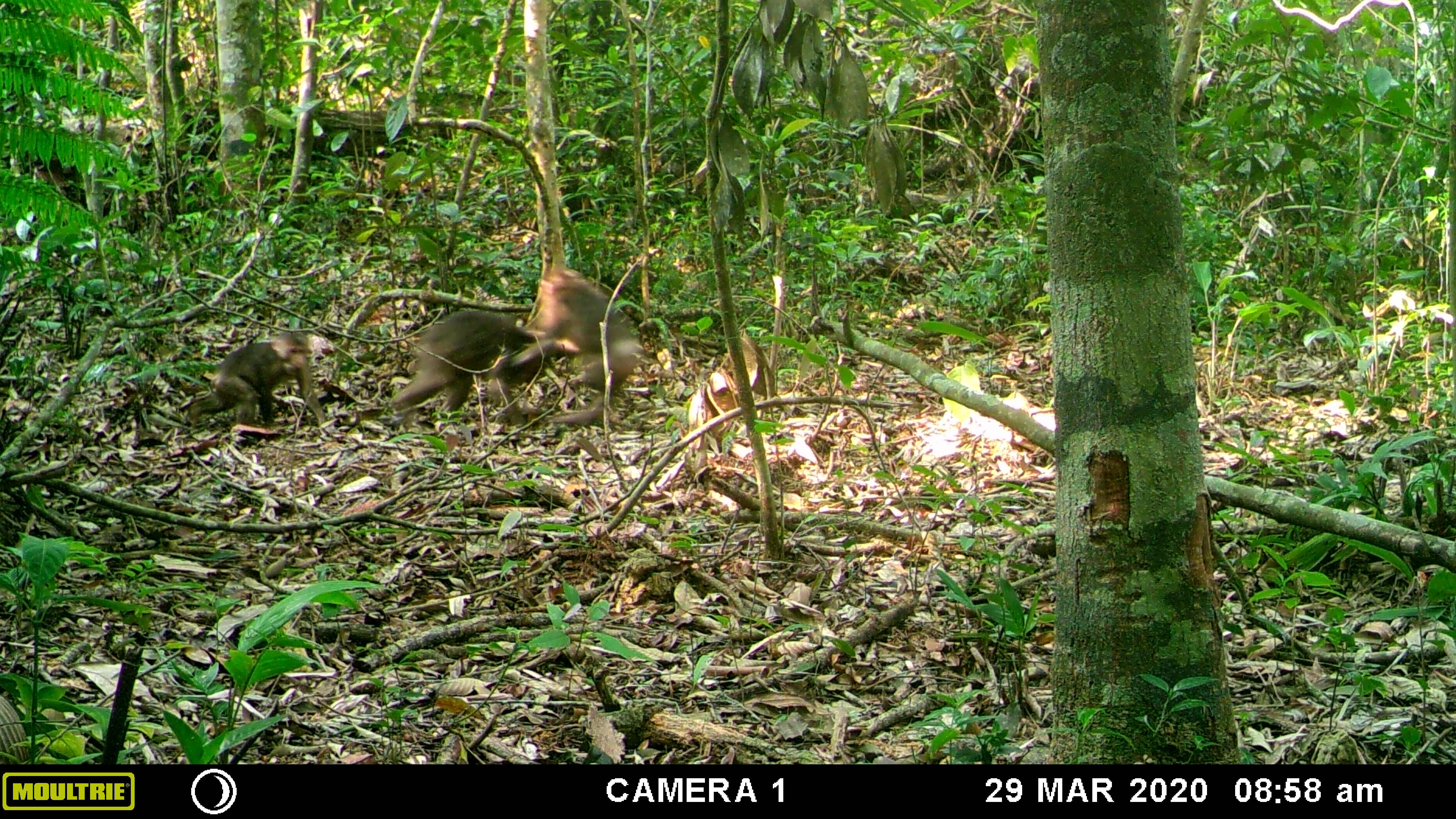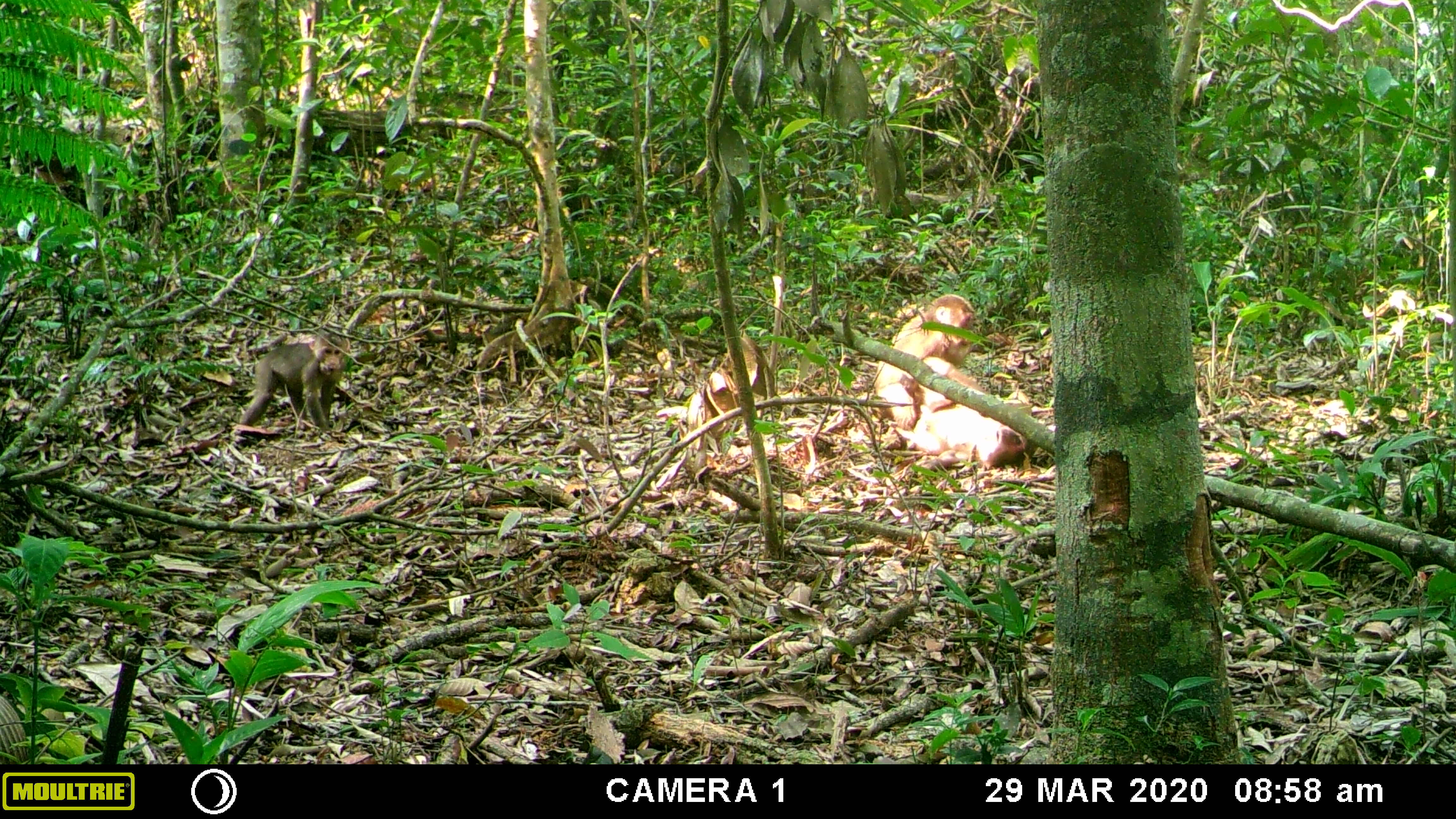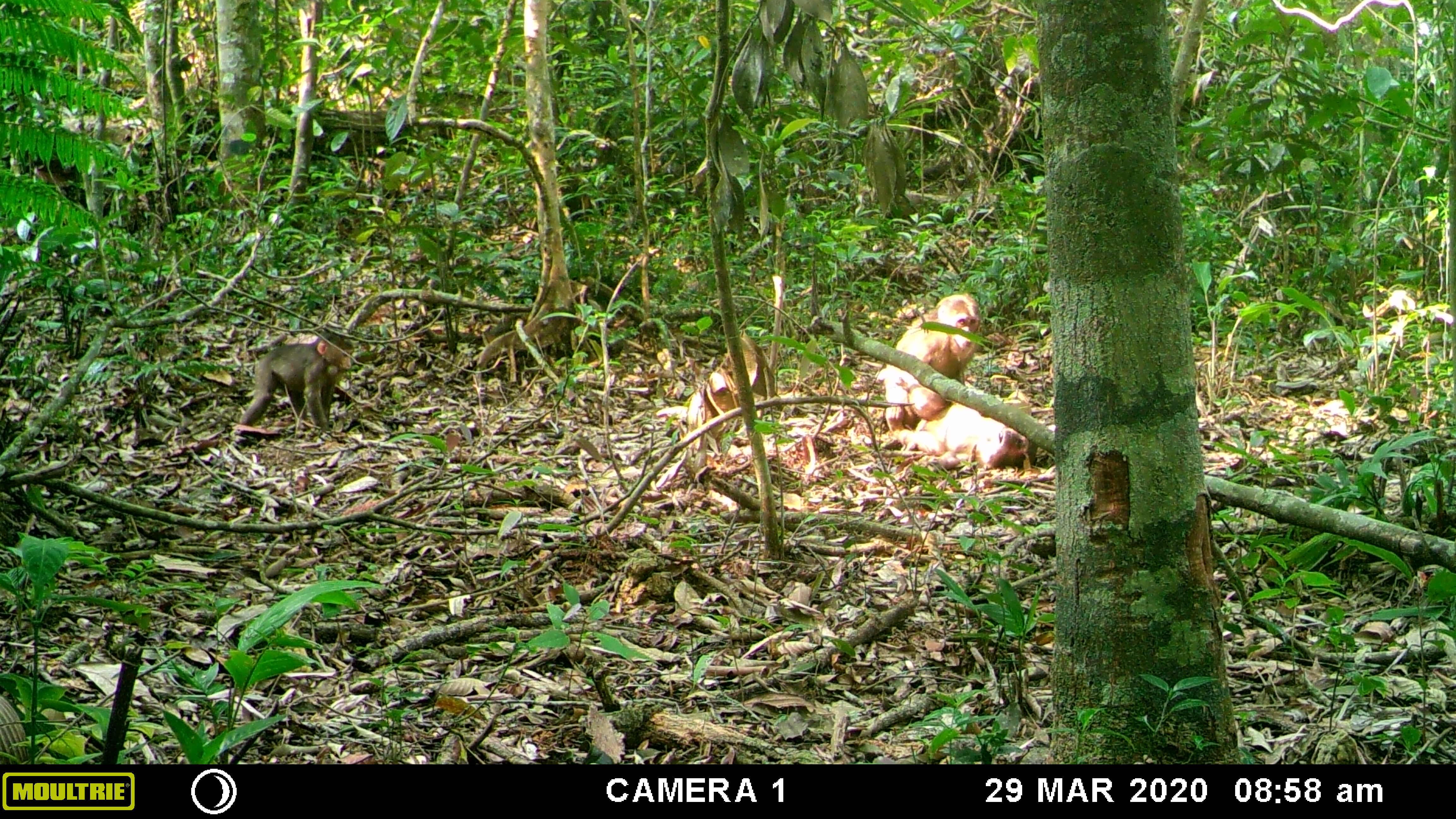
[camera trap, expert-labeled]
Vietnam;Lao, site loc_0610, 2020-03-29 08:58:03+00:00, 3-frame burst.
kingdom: Animalia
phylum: Chordata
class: Mammalia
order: Primates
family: Cercopithecidae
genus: Macaca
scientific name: Macaca arctoides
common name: stump-tailed macaque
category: stump tailed macaque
Stump tailed macaque (stump-tailed macaque) (Macaca arctoides). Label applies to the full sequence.